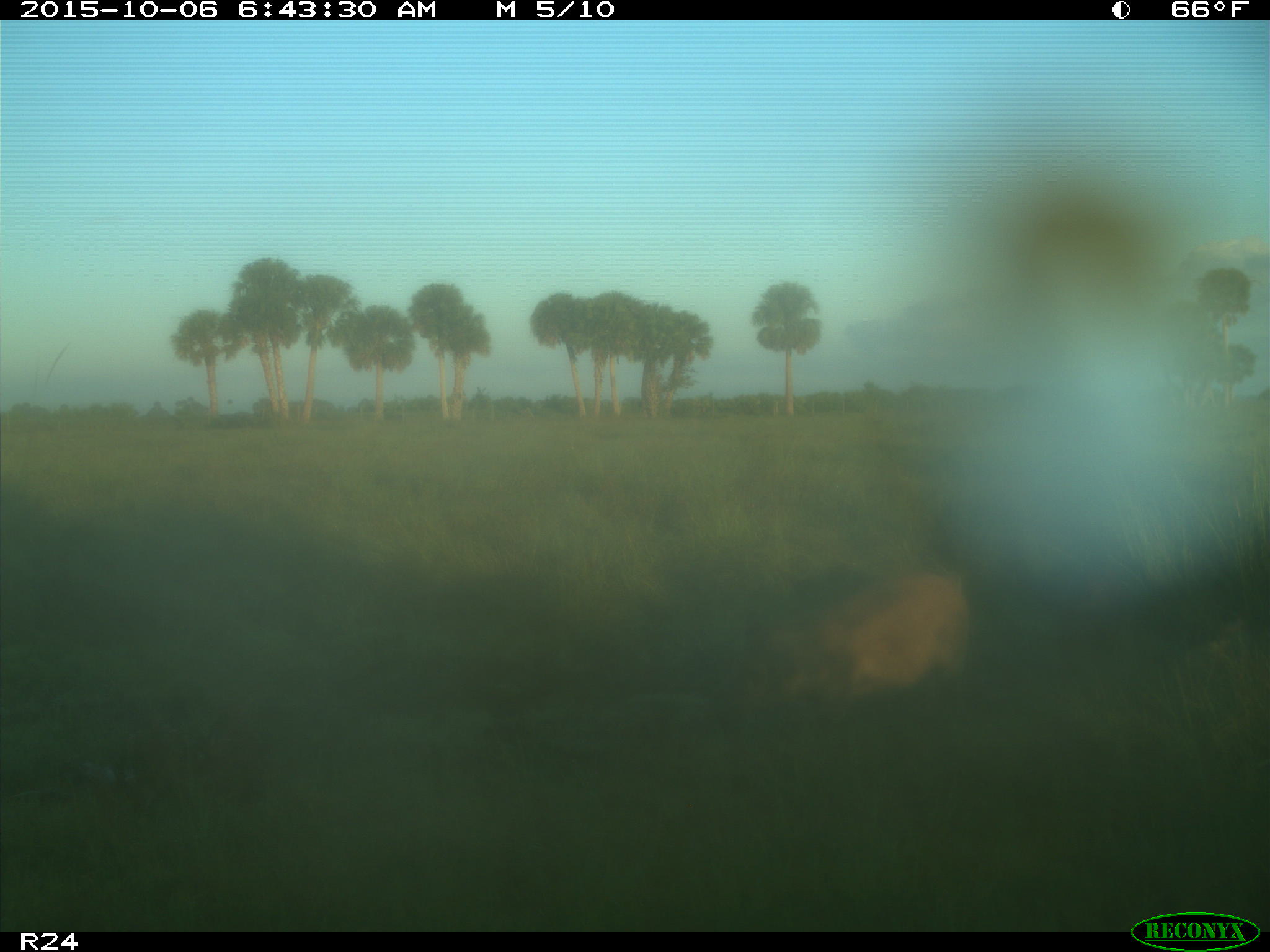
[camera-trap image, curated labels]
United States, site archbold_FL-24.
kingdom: Animalia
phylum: Chordata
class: Mammalia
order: Artiodactyla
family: Suidae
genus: Sus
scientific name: Sus scrofa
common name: wild boar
Sus scrofa (wild boar).